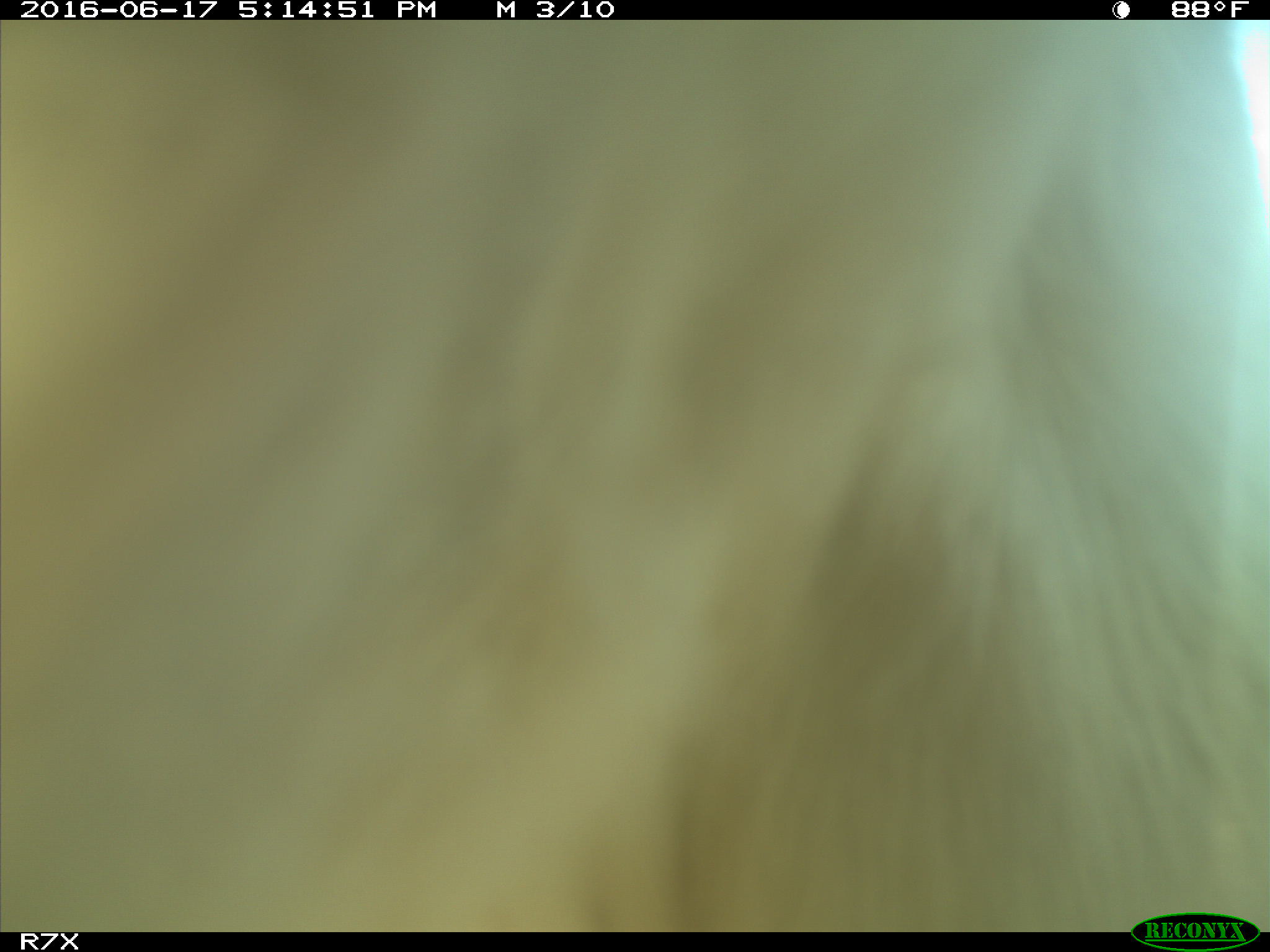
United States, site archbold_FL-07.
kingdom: Animalia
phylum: Chordata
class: Mammalia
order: Artiodactyla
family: Bovidae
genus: Bos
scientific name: Bos taurus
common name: domestic cow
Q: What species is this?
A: Bos taurus (domestic cow).